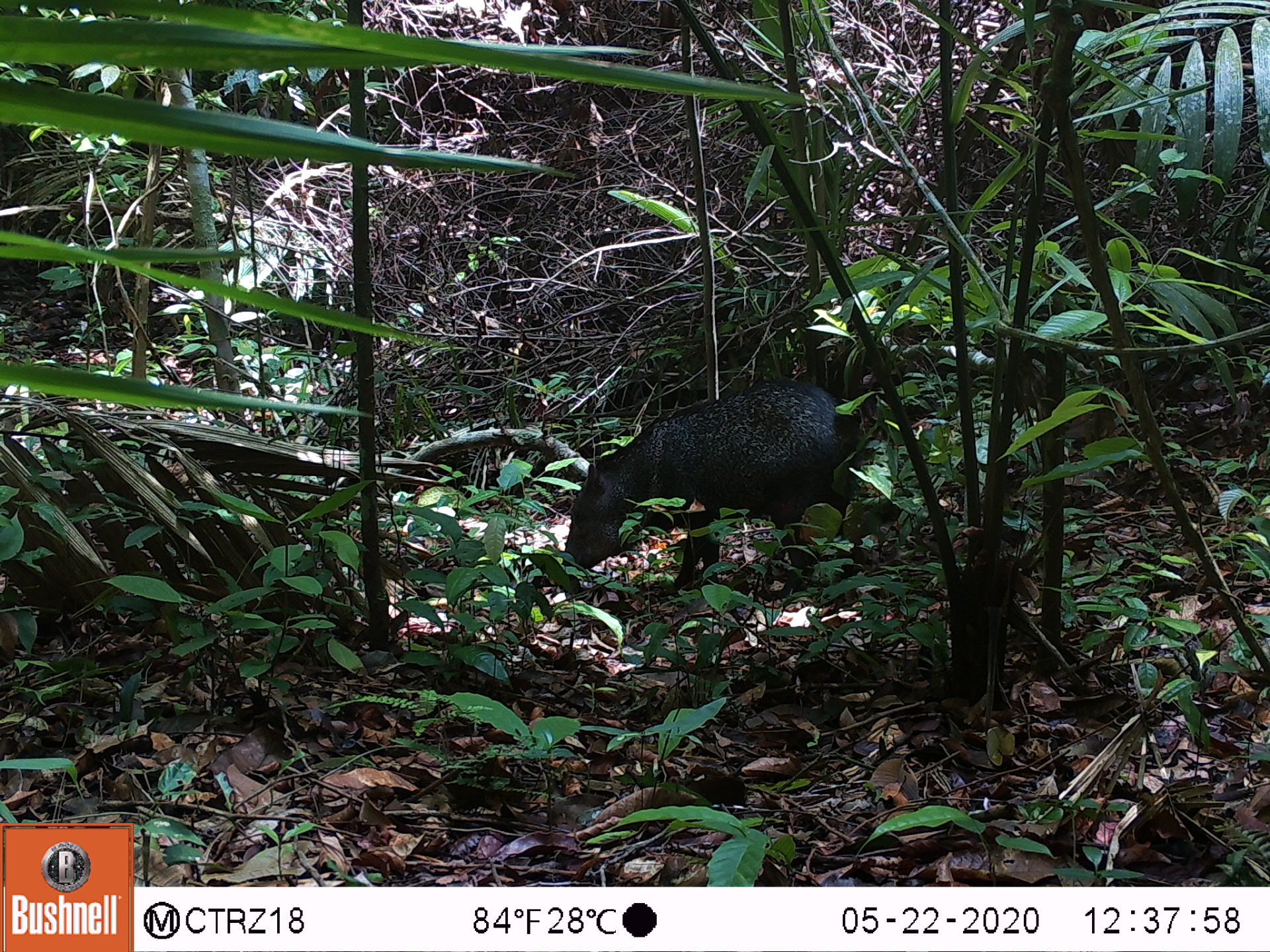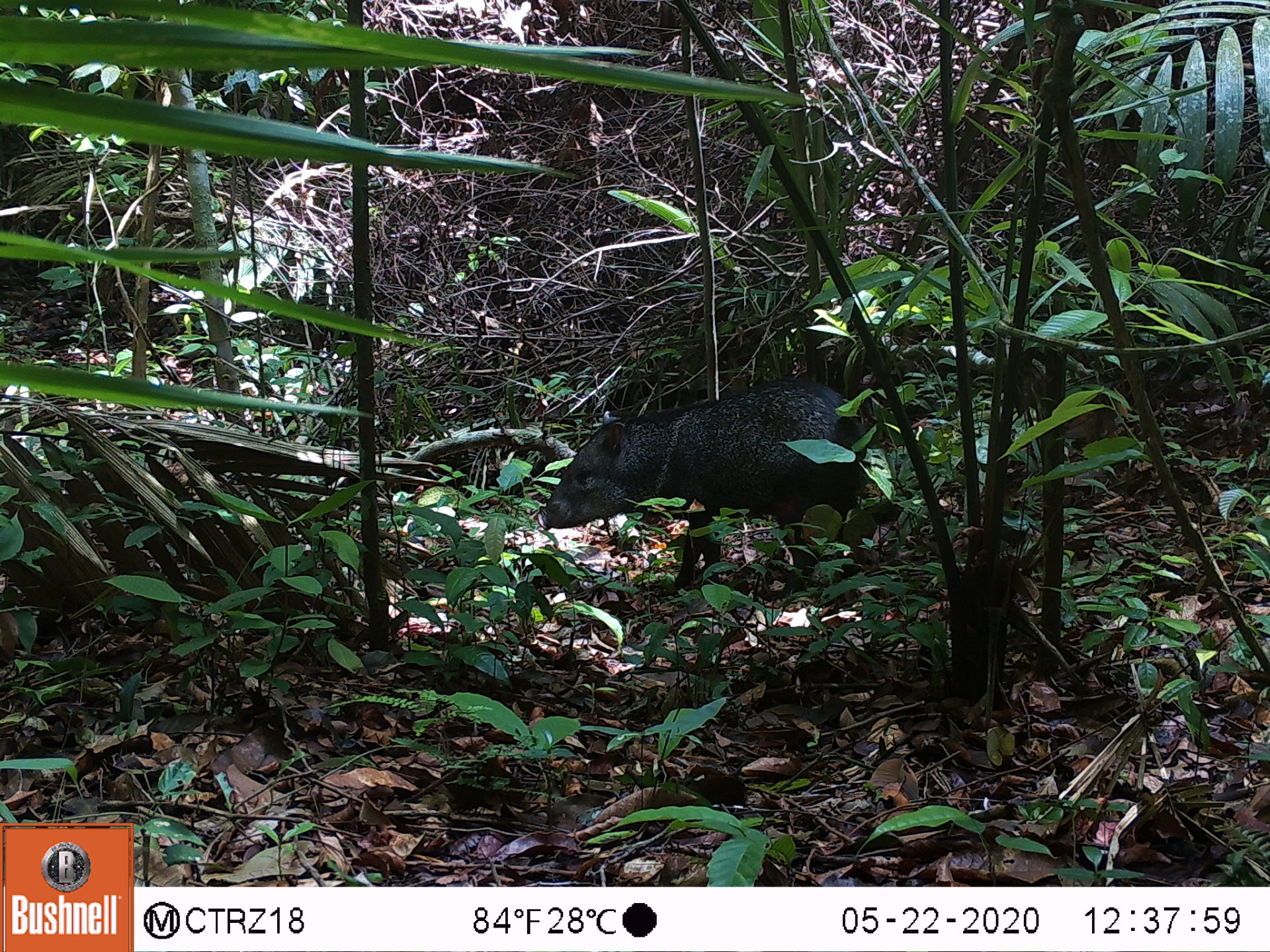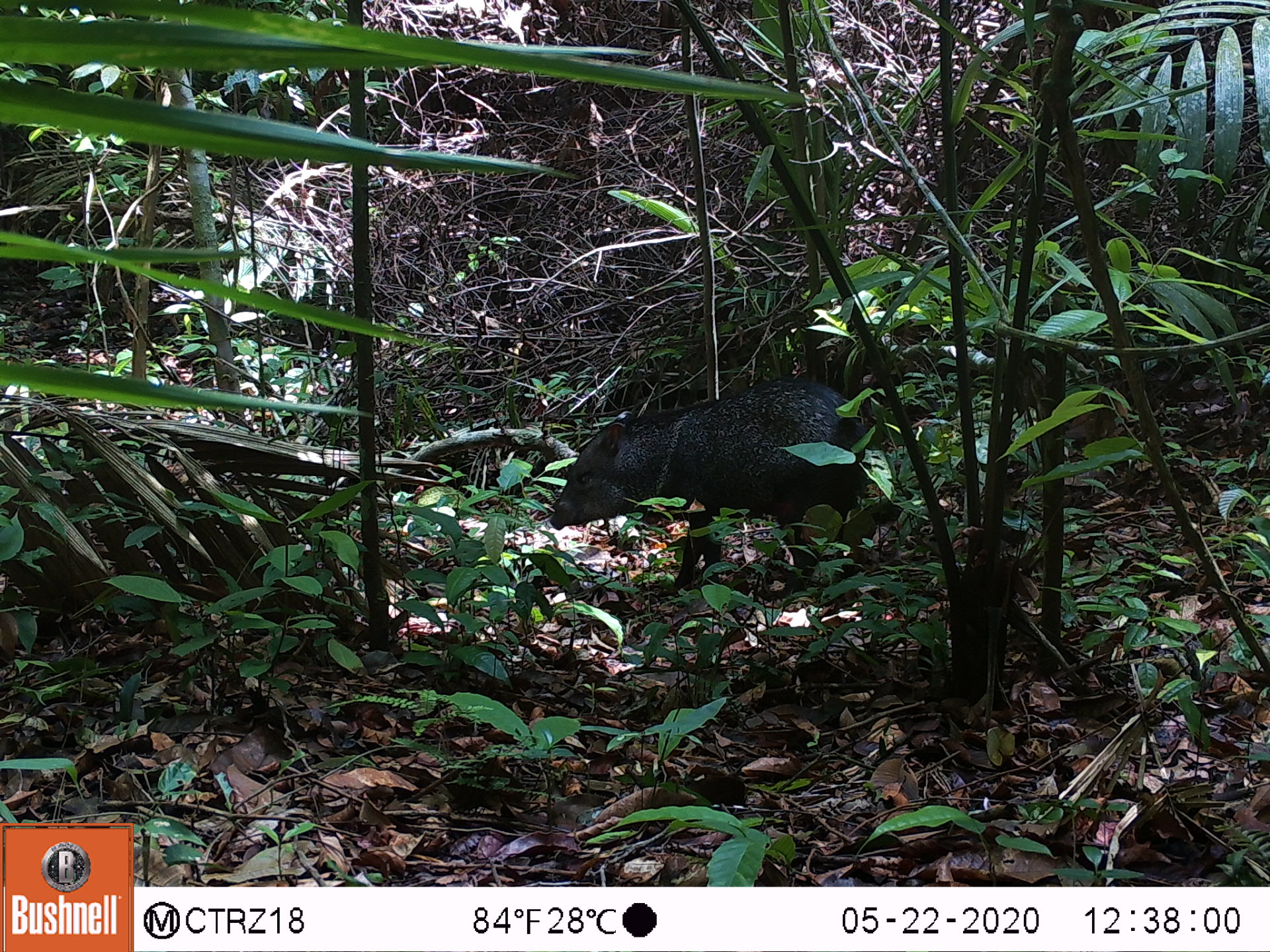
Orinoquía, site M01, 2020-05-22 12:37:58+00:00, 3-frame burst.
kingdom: Animalia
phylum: Chordata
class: Mammalia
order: Artiodactyla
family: Tayassuidae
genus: Pecari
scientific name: Pecari tajacu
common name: collared peccary